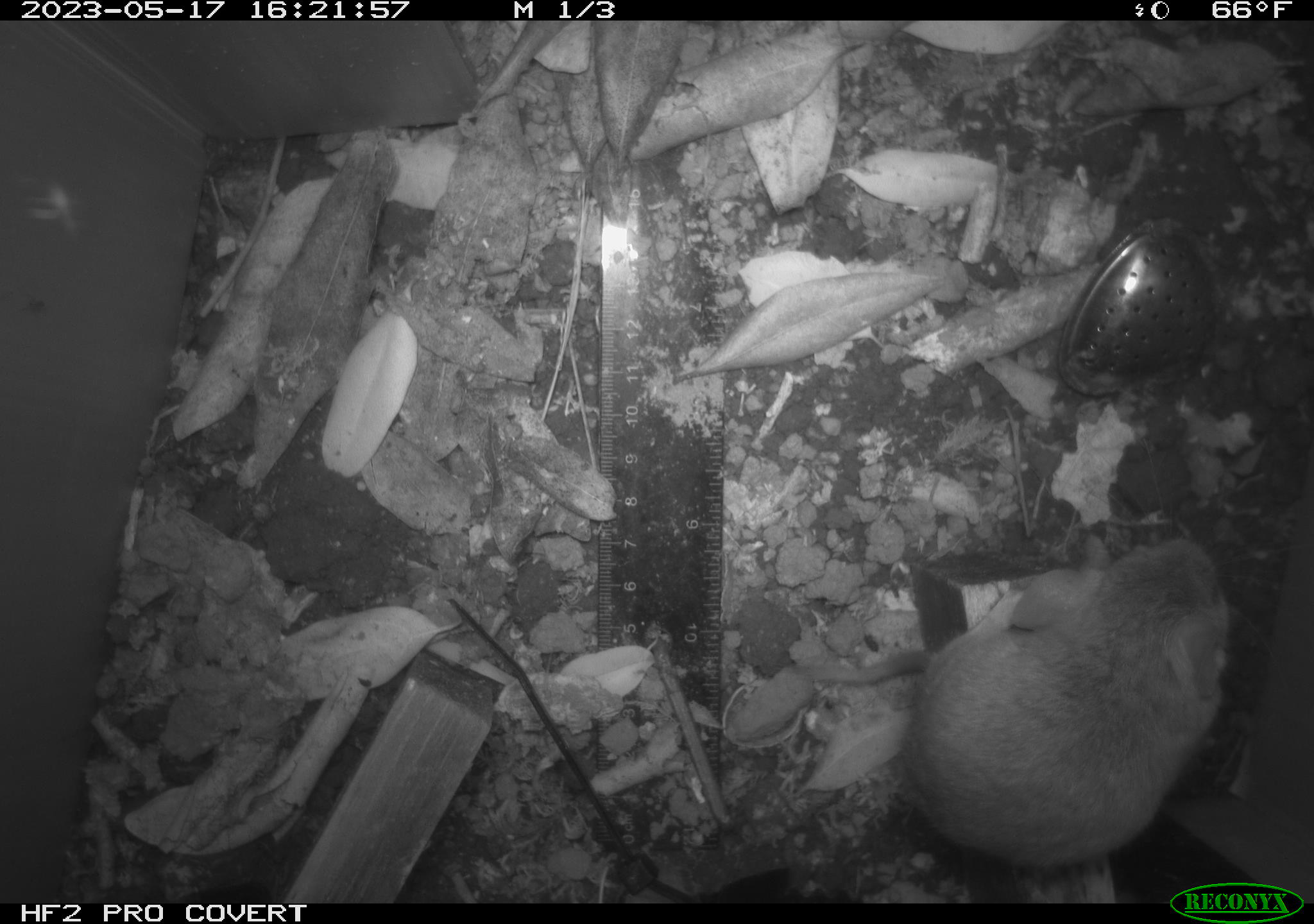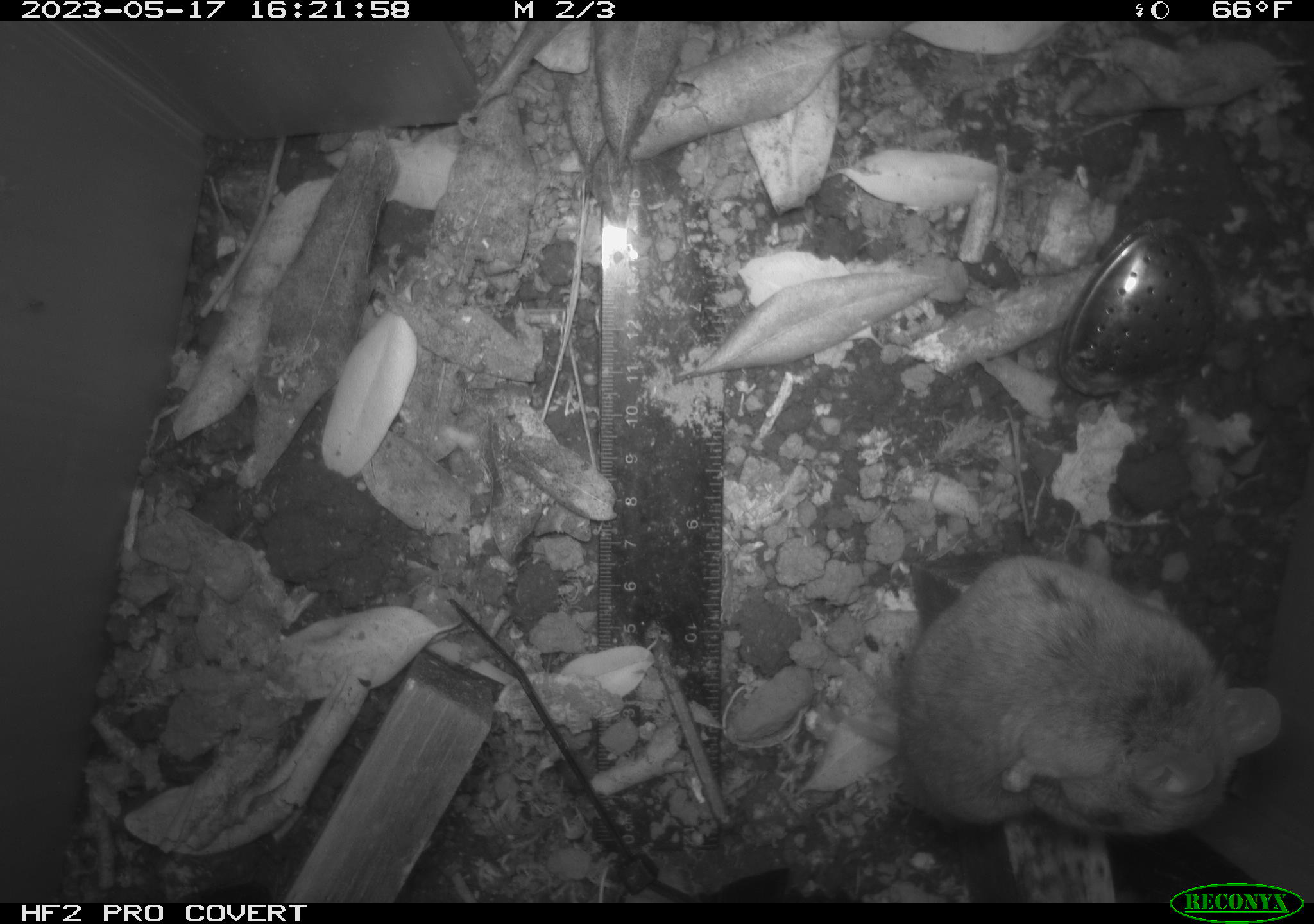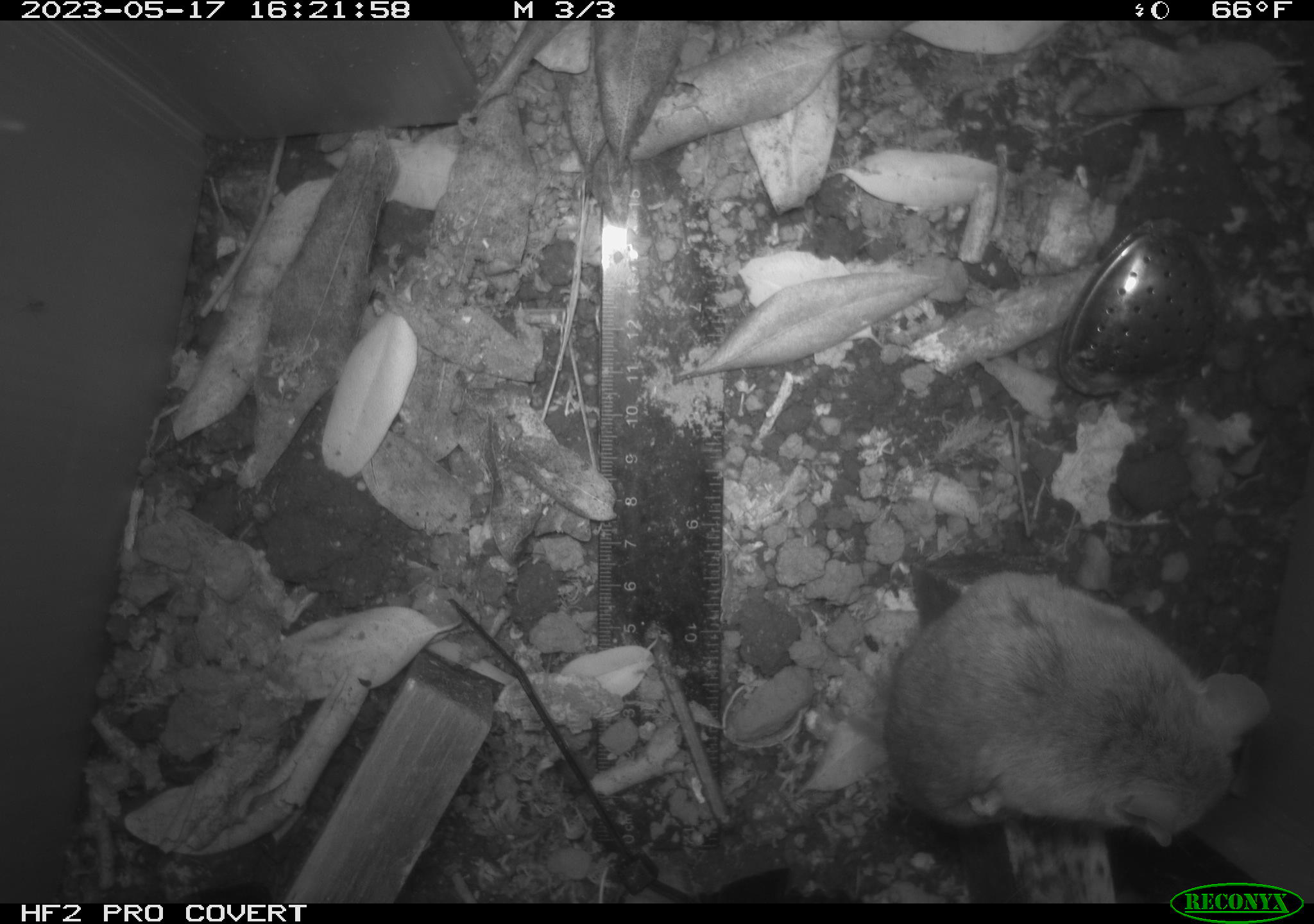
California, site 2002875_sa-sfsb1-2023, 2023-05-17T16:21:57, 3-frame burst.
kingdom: Animalia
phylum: Chordata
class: Mammalia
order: Rodentia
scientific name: Rodentia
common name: mouse species